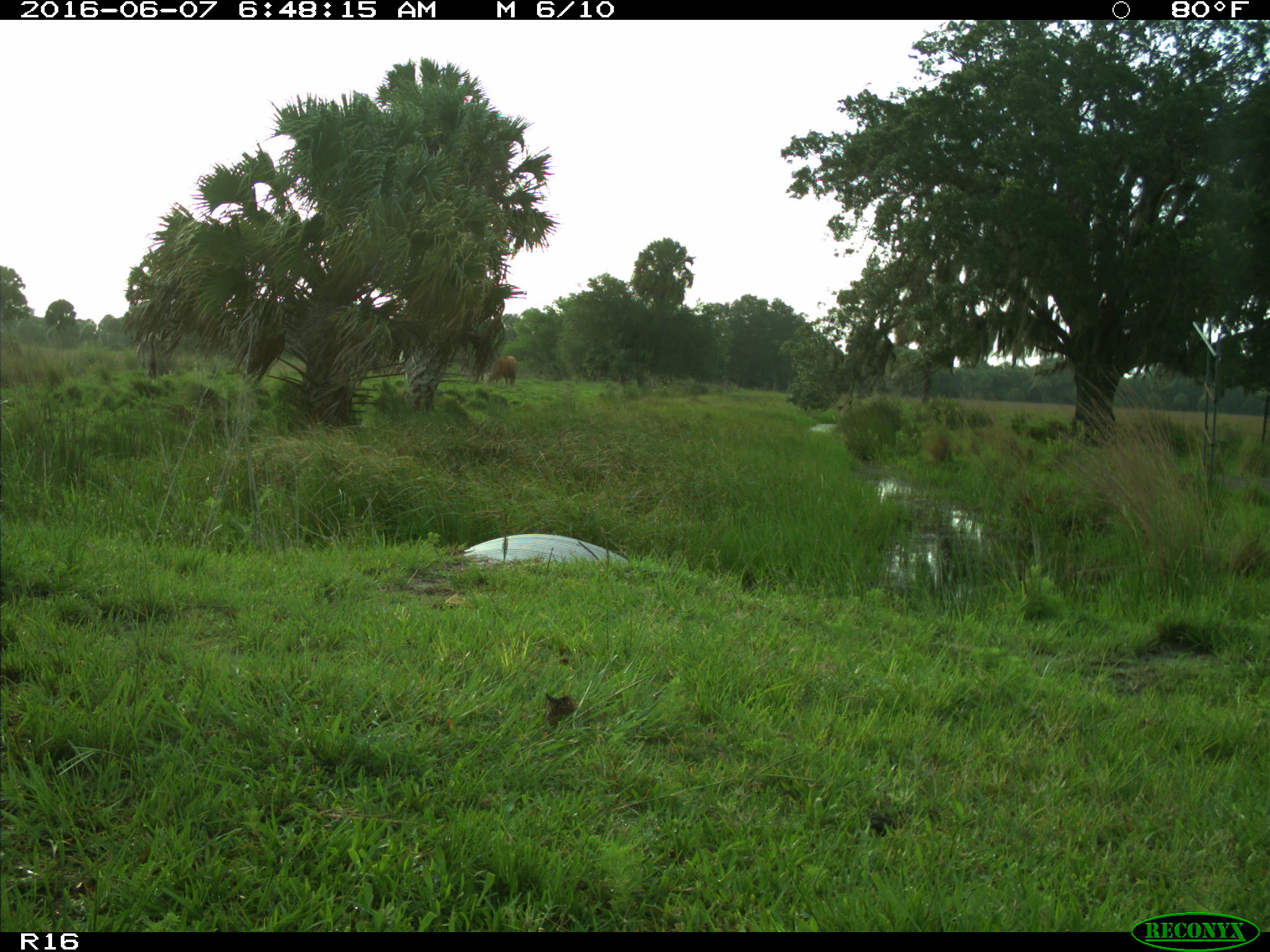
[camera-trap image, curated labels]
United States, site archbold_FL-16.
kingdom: Animalia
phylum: Chordata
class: Mammalia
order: Artiodactyla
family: Bovidae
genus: Bos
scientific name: Bos taurus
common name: domestic cow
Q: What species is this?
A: Bos taurus (domestic cow).